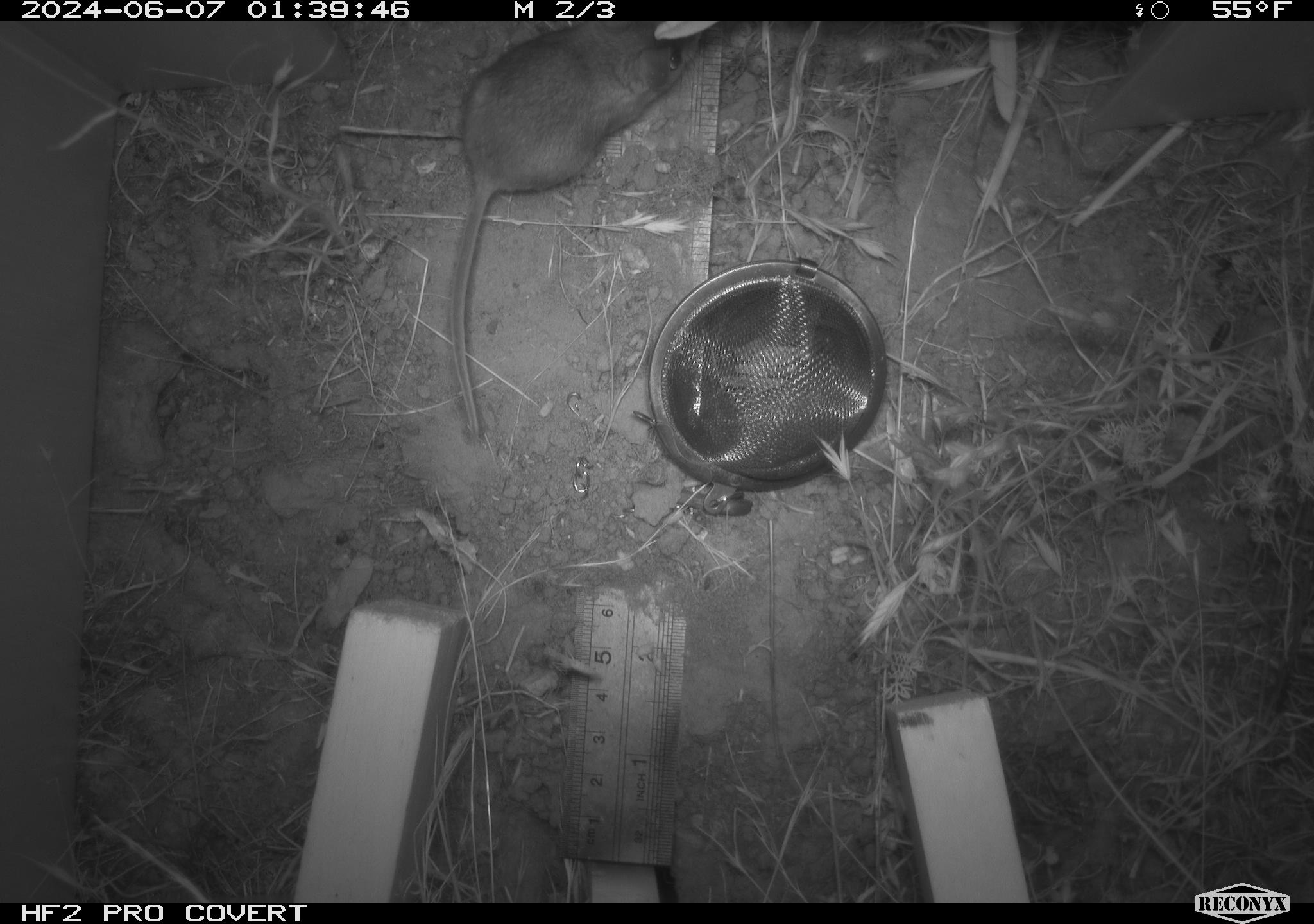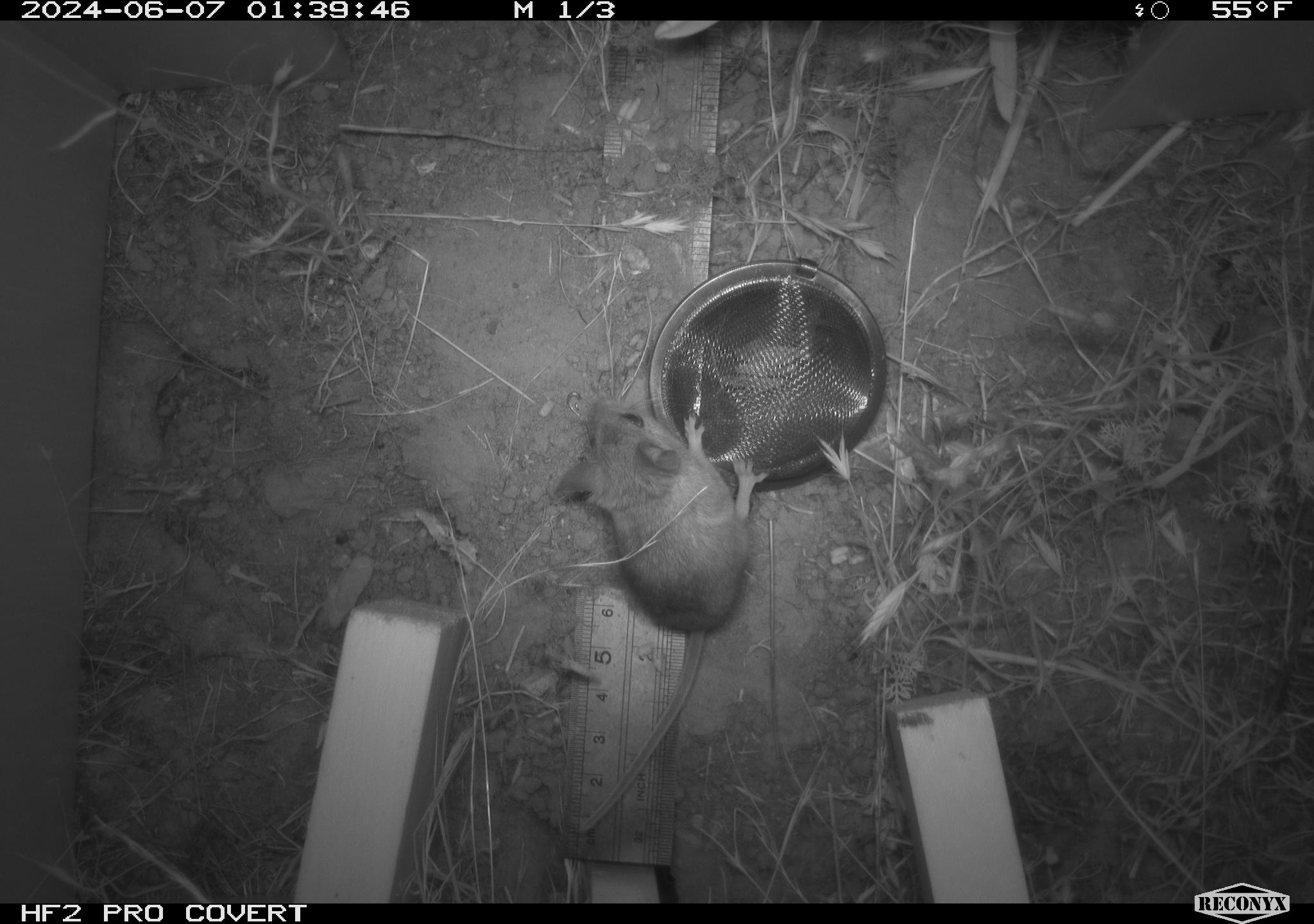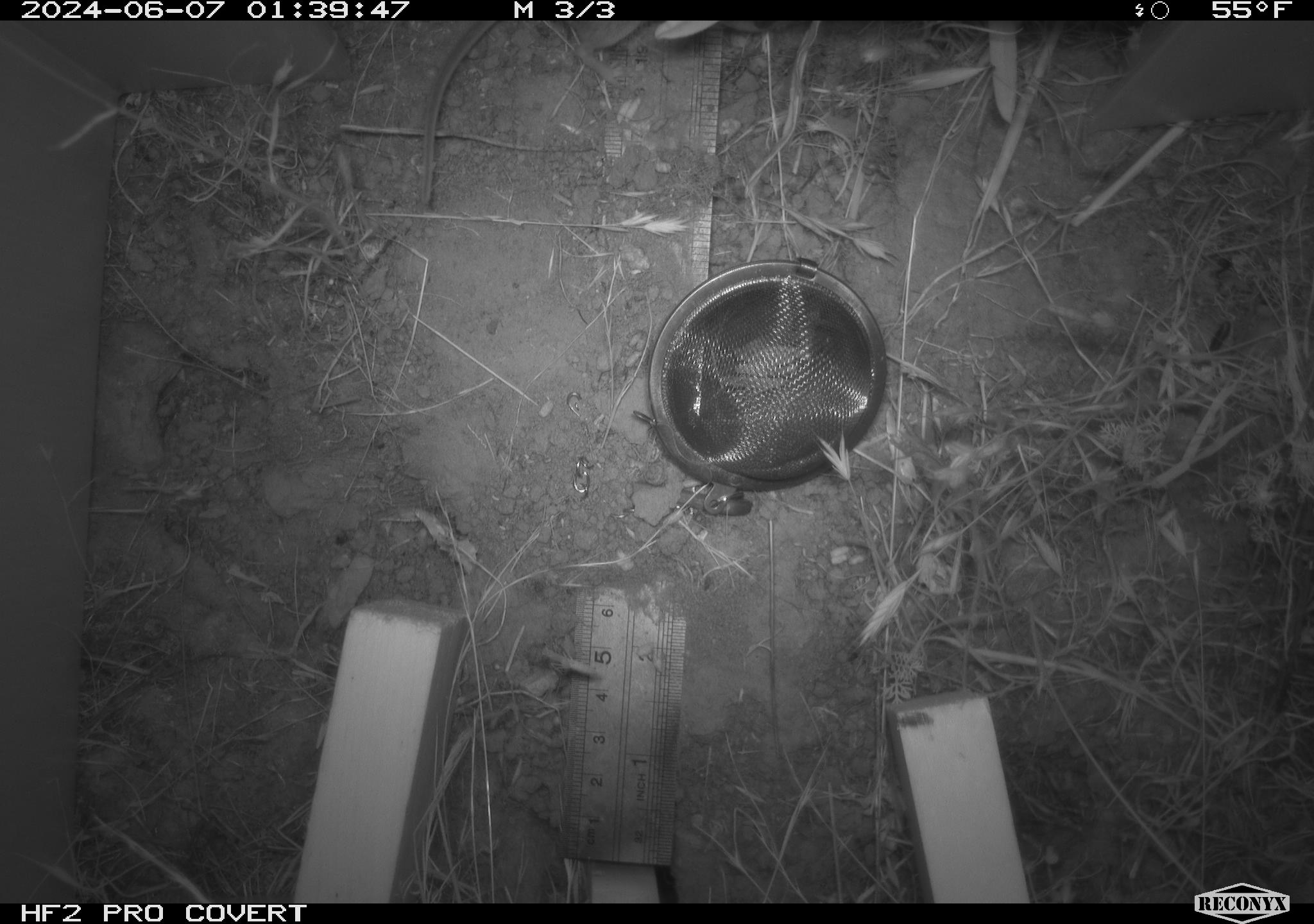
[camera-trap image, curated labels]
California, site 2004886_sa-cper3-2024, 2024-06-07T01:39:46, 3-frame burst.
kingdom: Animalia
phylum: Chordata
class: Mammalia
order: Rodentia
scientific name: Rodentia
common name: rodent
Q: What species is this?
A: Rodent (Rodentia).